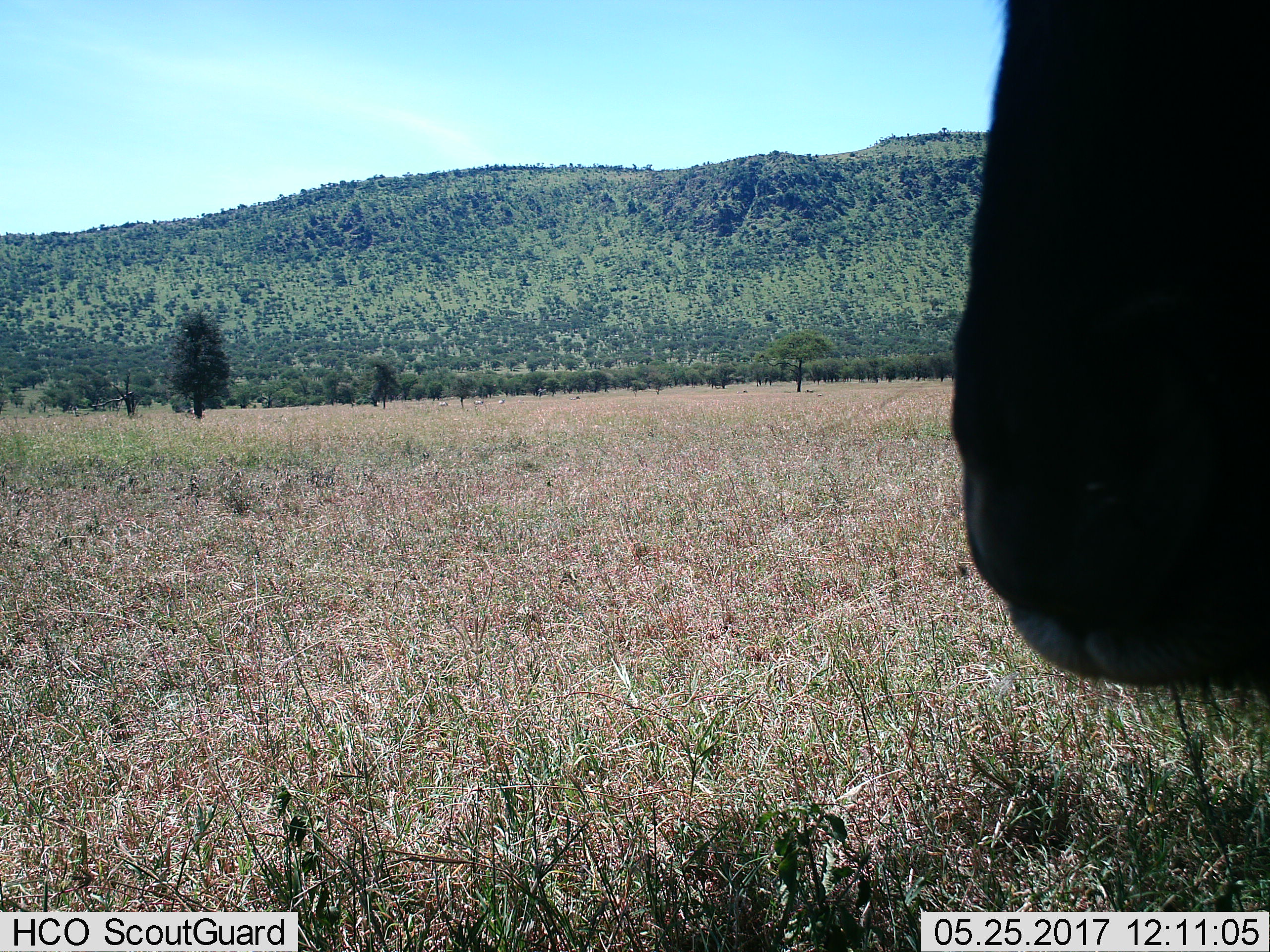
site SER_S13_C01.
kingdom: Animalia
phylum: Chordata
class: Mammalia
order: Artiodactyla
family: Bovidae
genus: Connochaetes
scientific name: Connochaetes taurinus taurinus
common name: blue wildebeest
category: wildebeestblue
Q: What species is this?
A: Wildebeestblue (blue wildebeest) (Connochaetes taurinus taurinus).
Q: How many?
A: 1.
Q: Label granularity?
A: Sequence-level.